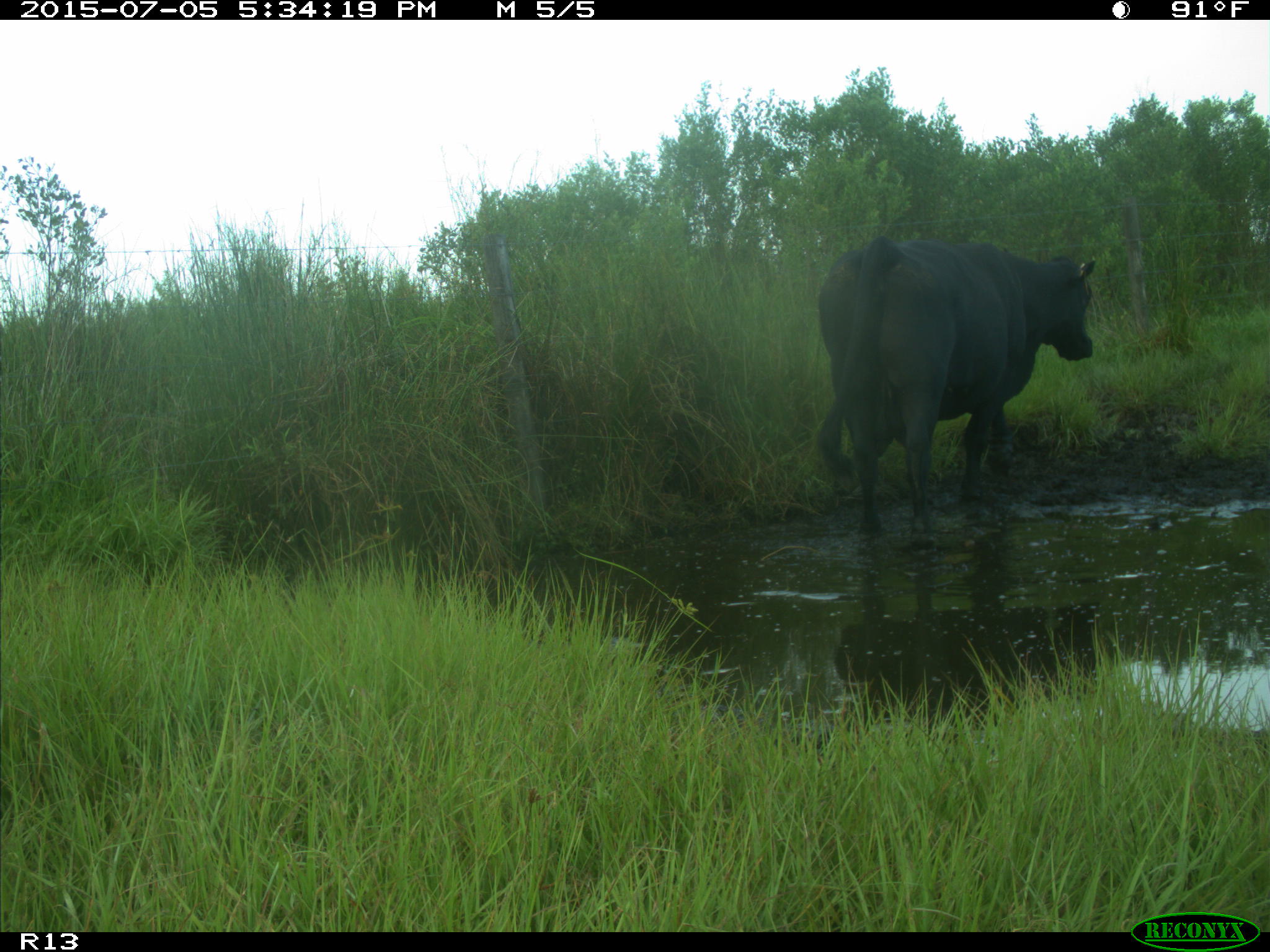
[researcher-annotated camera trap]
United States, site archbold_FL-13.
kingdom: Animalia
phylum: Chordata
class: Mammalia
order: Artiodactyla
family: Bovidae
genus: Bos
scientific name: Bos taurus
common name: domestic cow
Bos taurus (domestic cow).